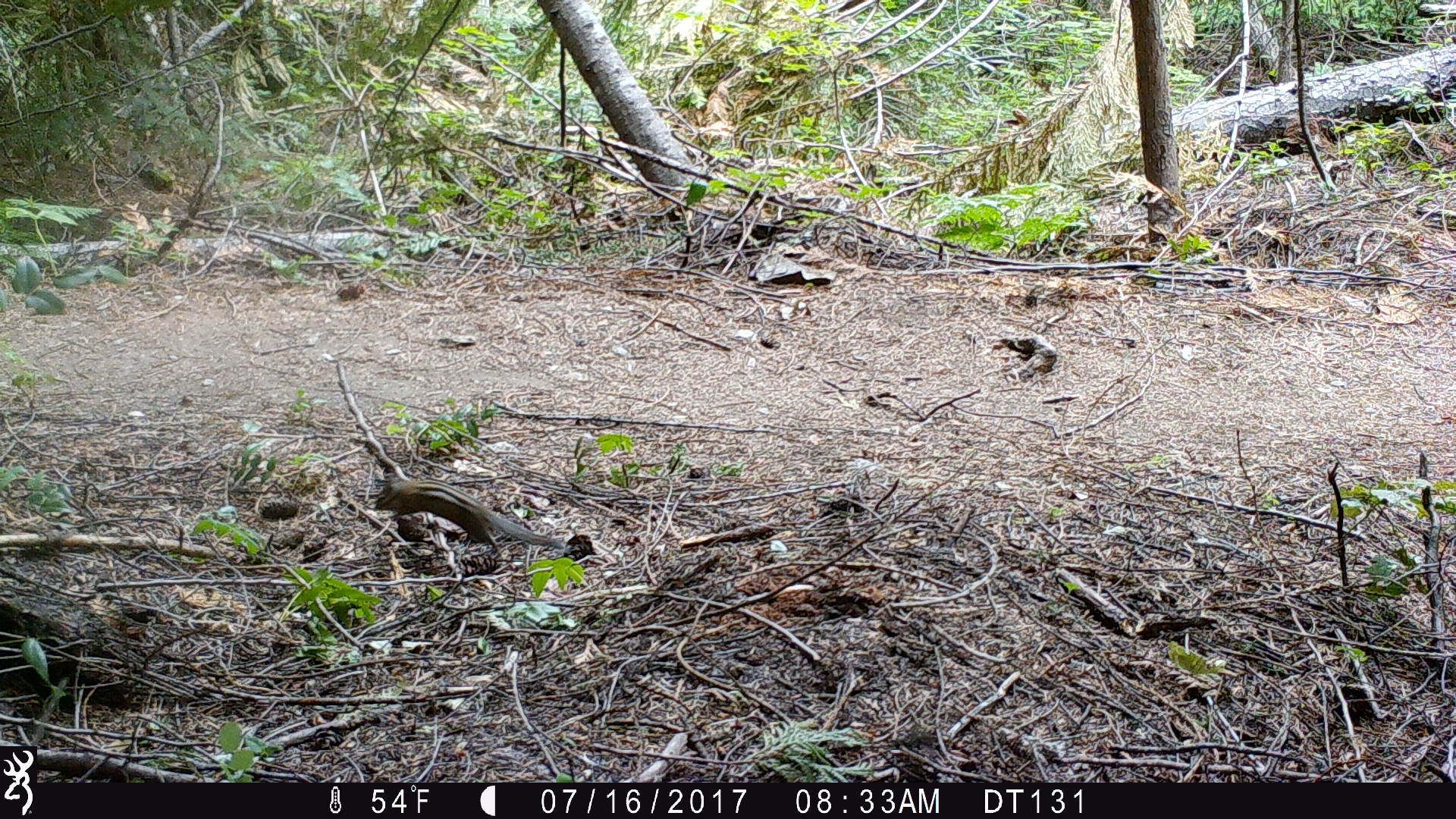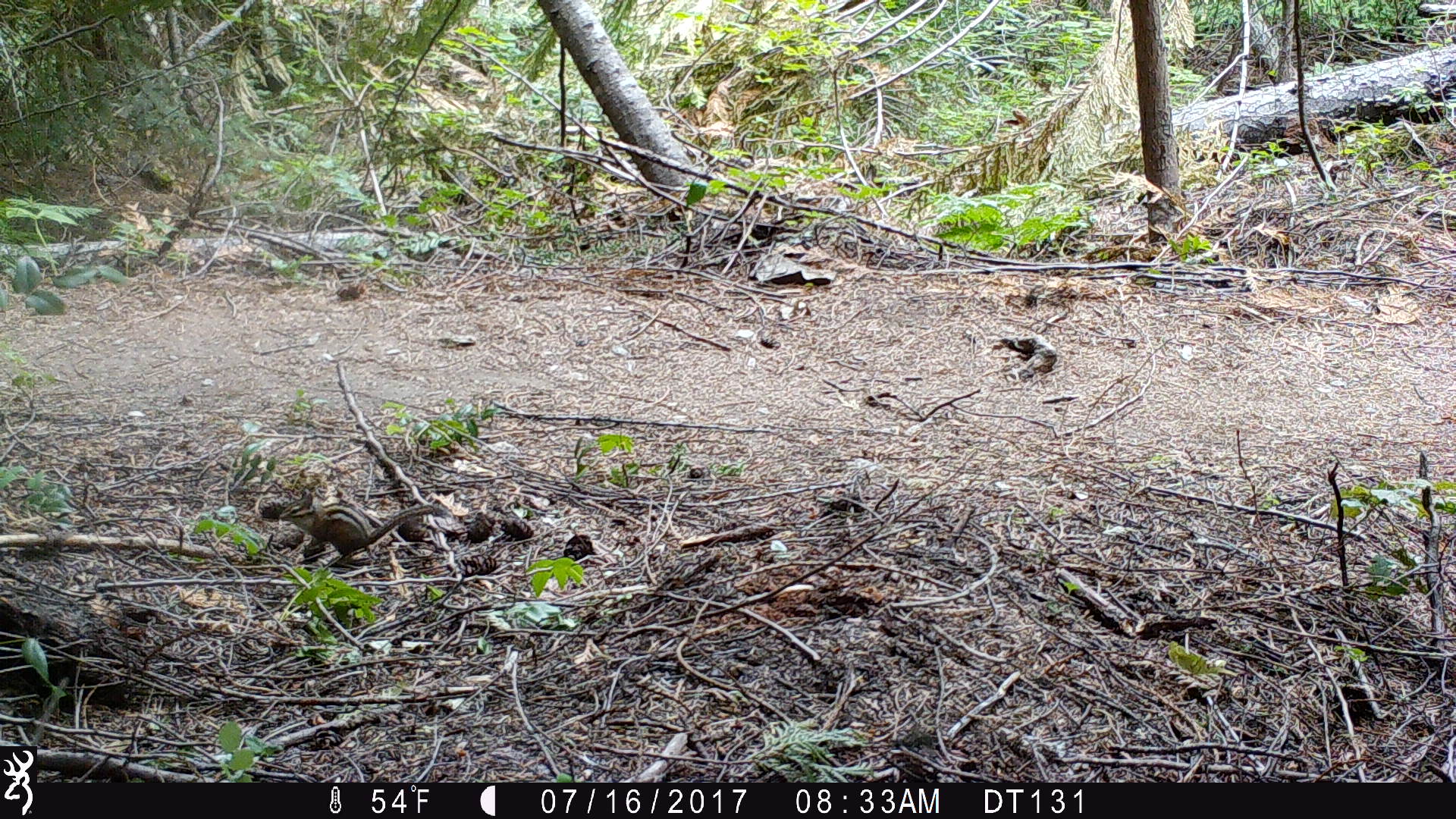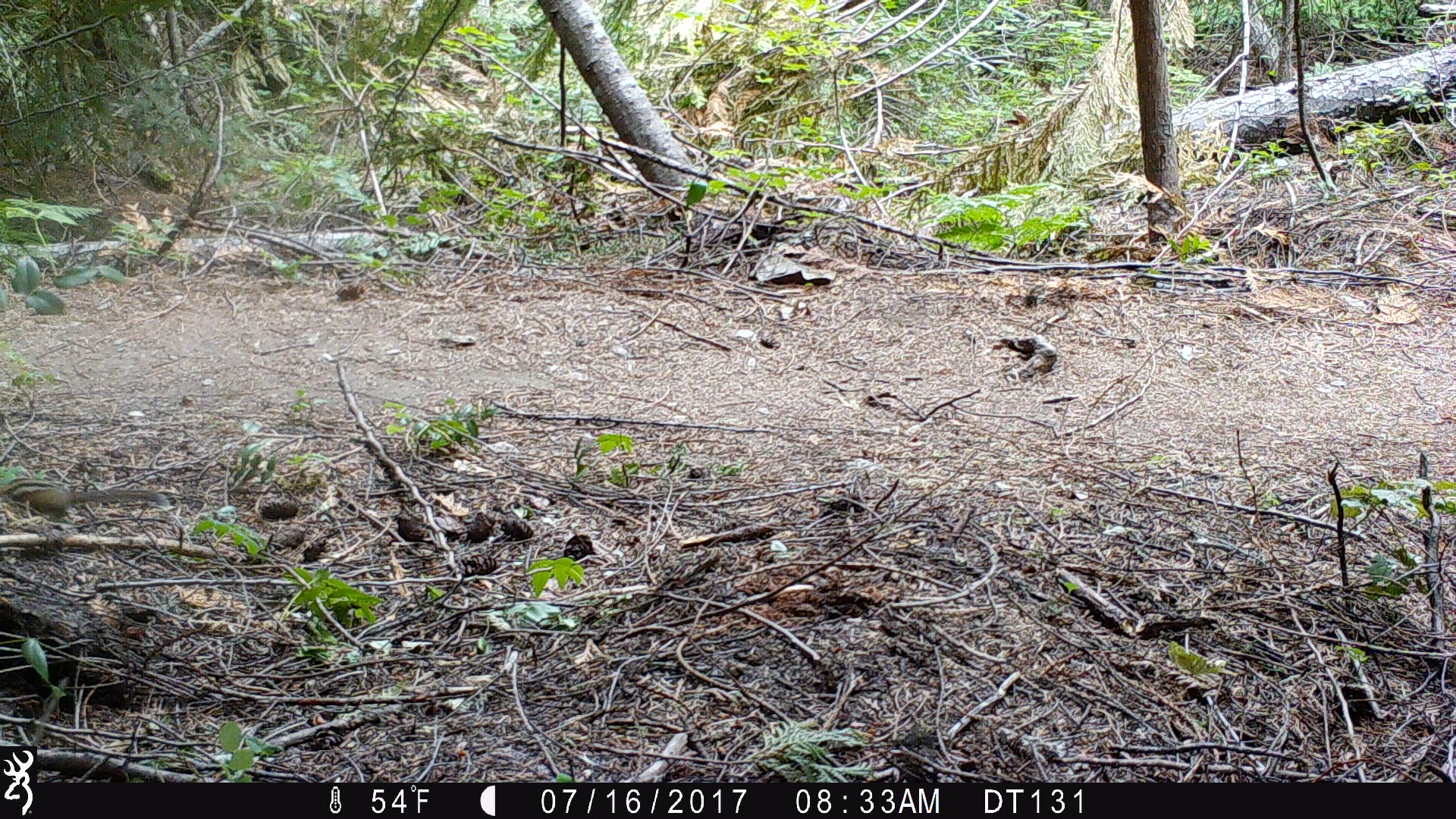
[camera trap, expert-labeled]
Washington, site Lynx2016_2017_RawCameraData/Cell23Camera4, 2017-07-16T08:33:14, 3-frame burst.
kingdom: Animalia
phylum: Chordata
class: Mammalia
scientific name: Mammalia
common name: small mammal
Small mammal (Mammalia). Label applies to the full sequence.